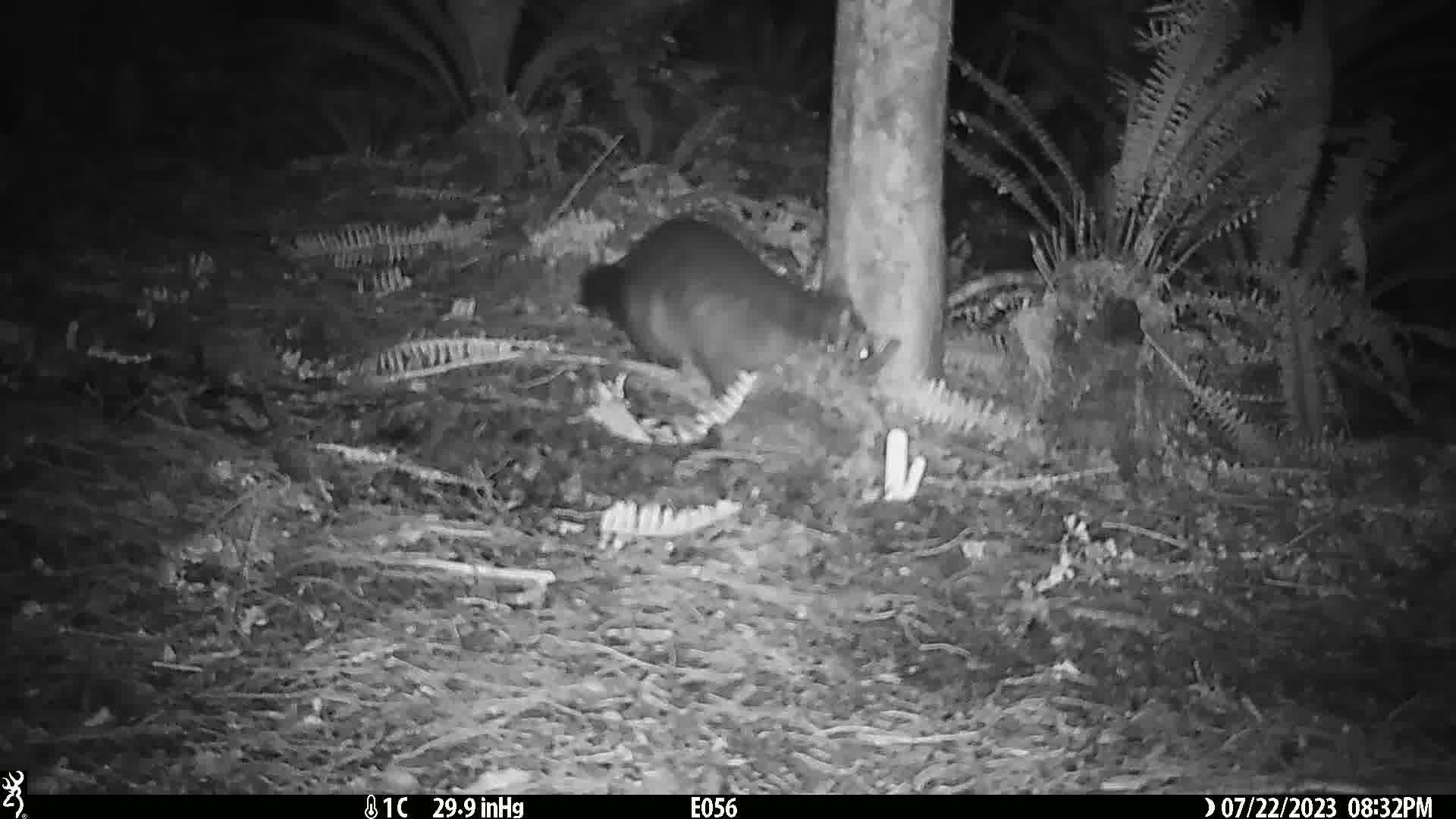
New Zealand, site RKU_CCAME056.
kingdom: Animalia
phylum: Chordata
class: Mammalia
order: Diprotodontia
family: Phalangeridae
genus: Trichosurus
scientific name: Trichosurus vulpecula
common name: common brushtail possum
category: possum